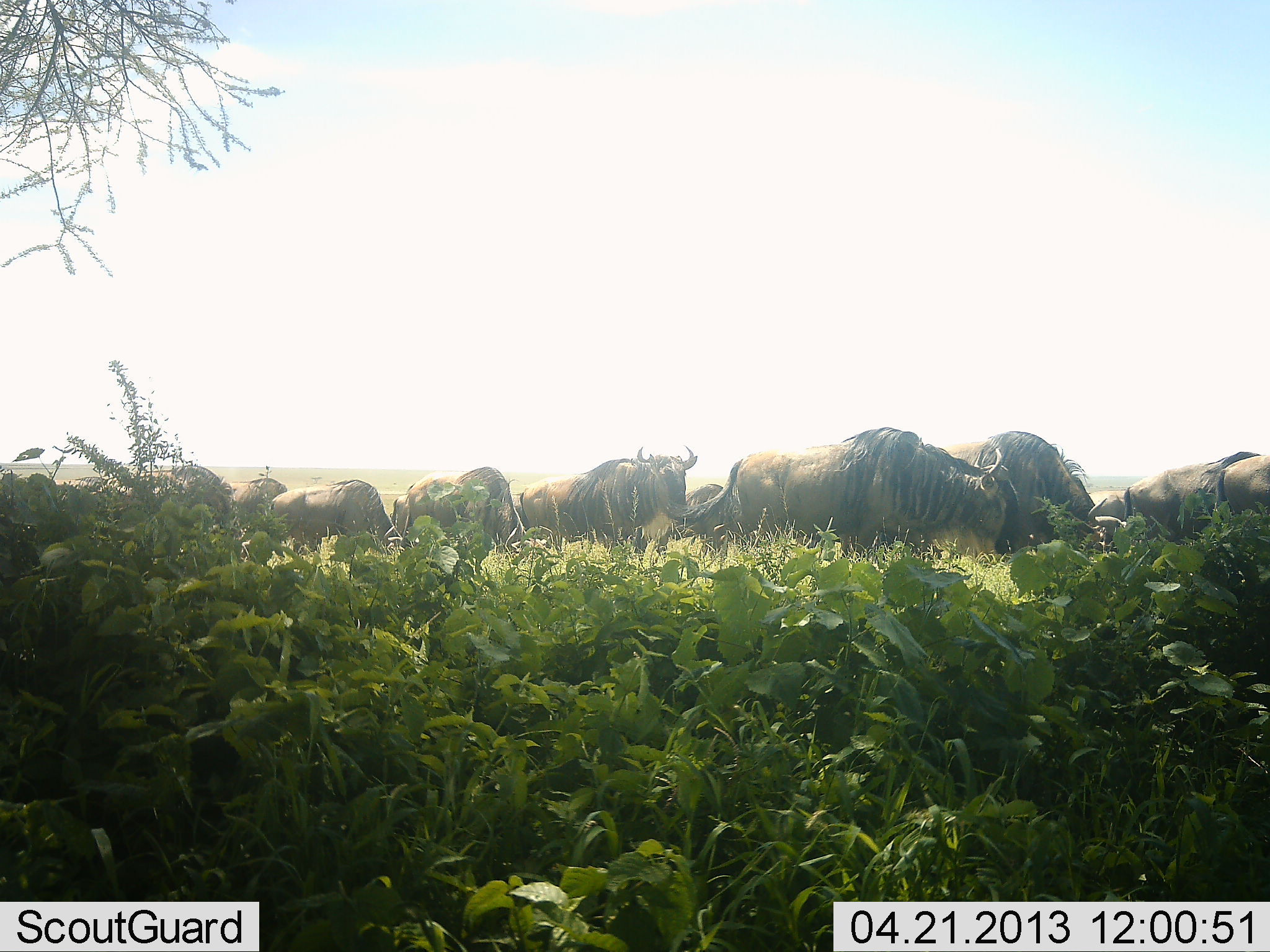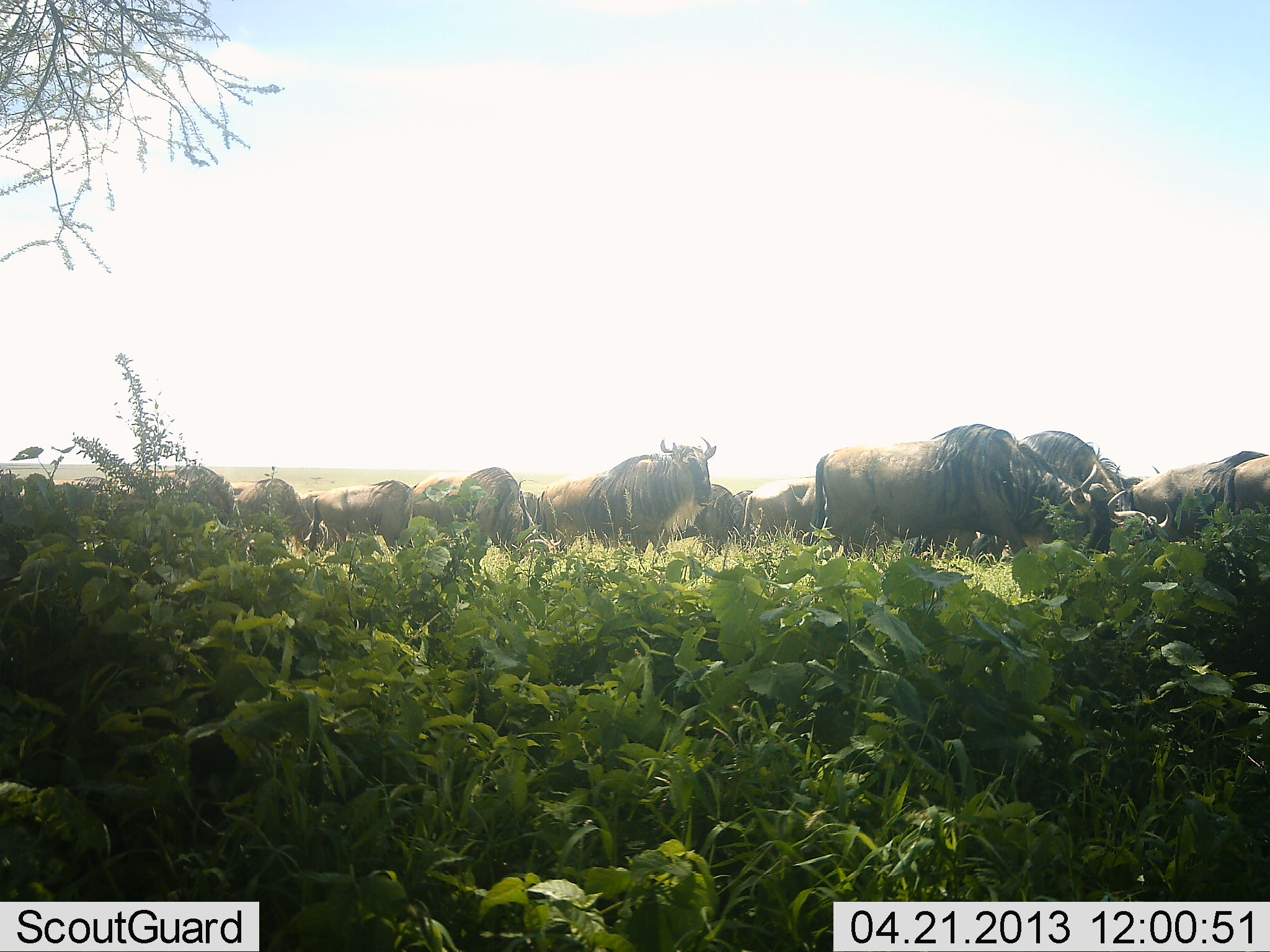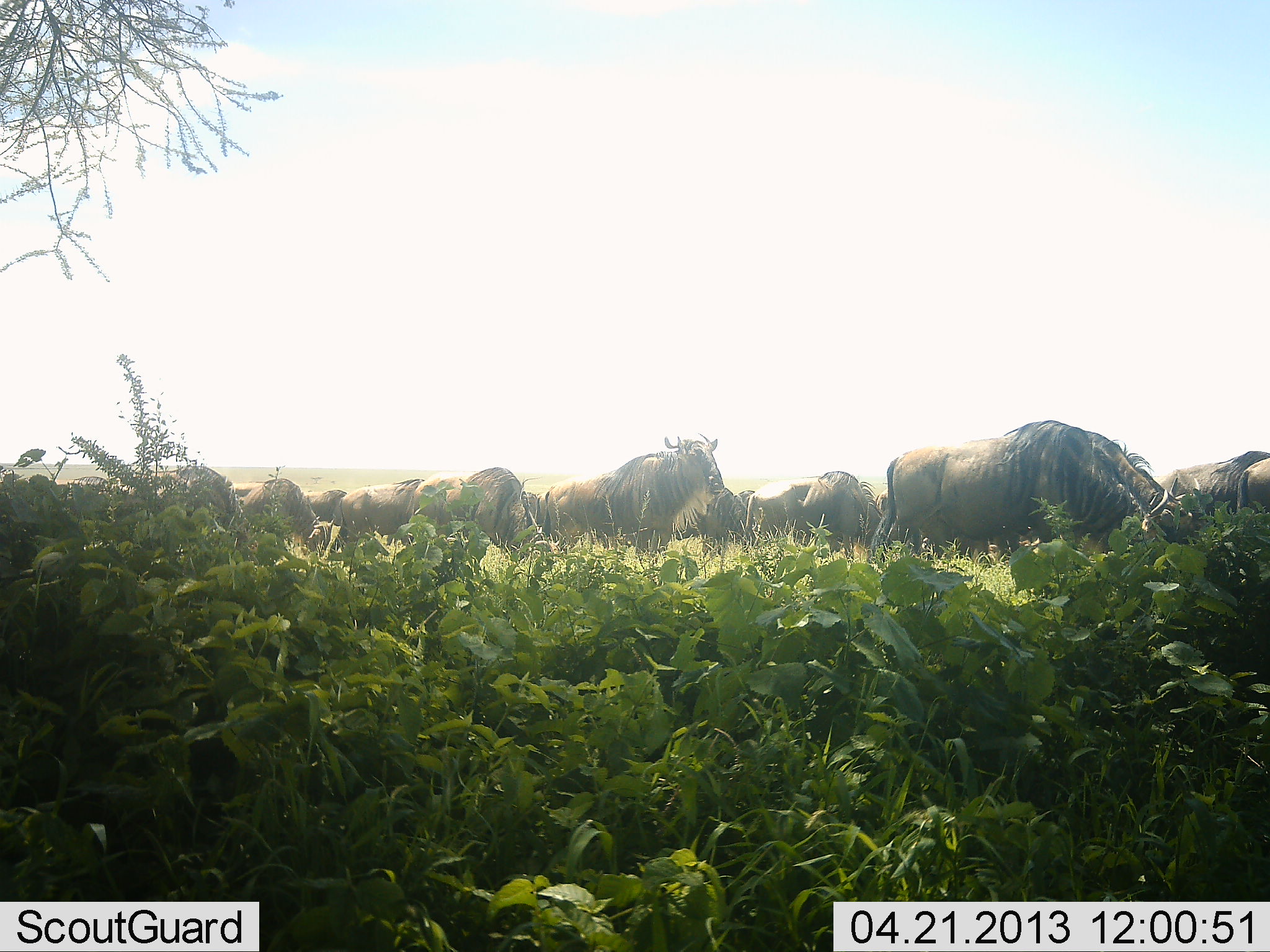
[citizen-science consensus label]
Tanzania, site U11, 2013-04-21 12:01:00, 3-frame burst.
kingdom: Animalia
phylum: Chordata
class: Mammalia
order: Artiodactyla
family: Bovidae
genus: Connochaetes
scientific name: Connochaetes taurinus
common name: blue wildebeest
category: wildebeest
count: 11-50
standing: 37%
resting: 0%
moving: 79%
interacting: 5%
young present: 0%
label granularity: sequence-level